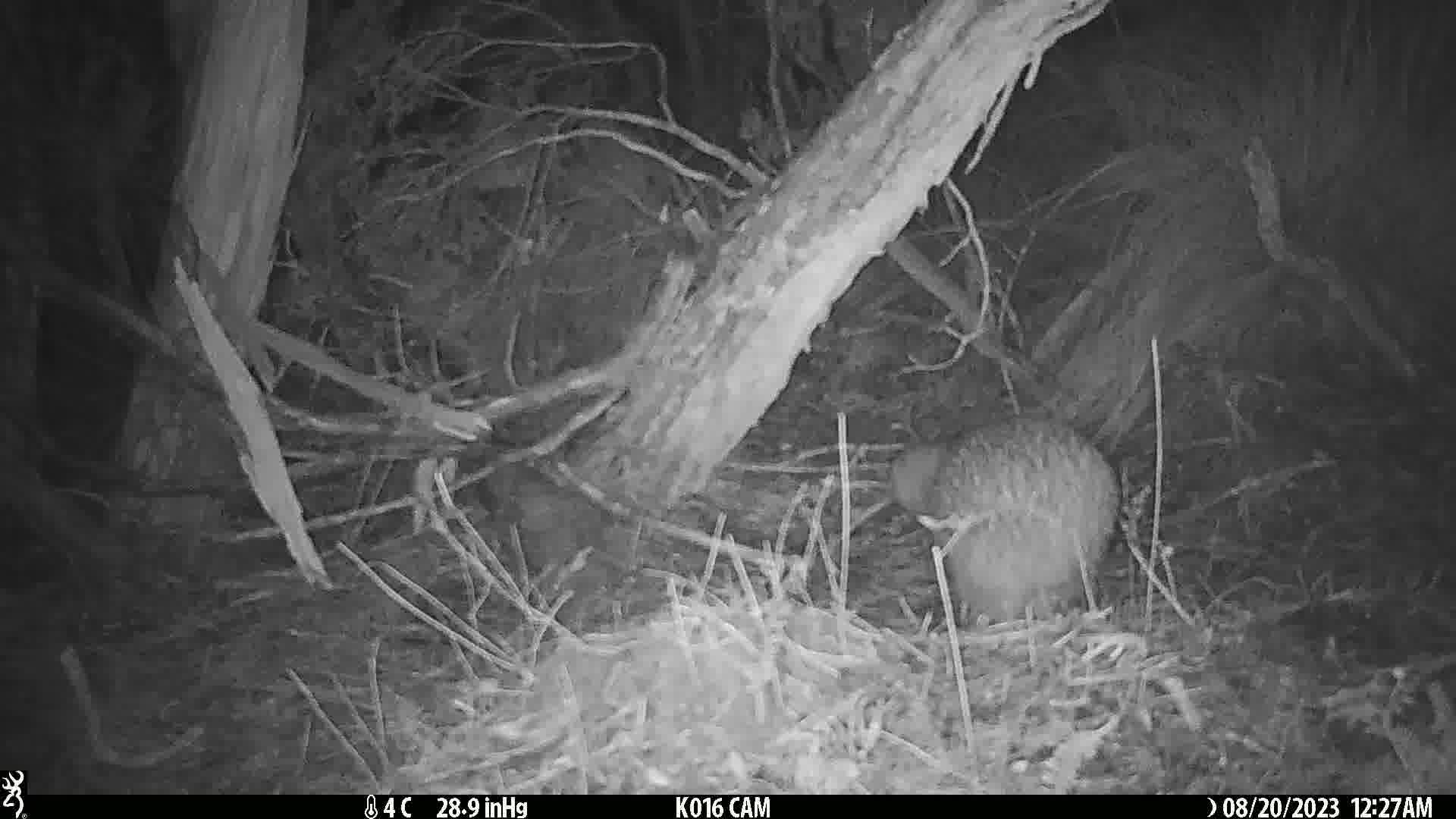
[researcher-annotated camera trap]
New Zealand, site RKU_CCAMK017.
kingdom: Animalia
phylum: Chordata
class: Aves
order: Apterygiformes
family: Apterygidae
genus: Apteryx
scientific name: Apteryx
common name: kiwi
Kiwi (Apteryx).